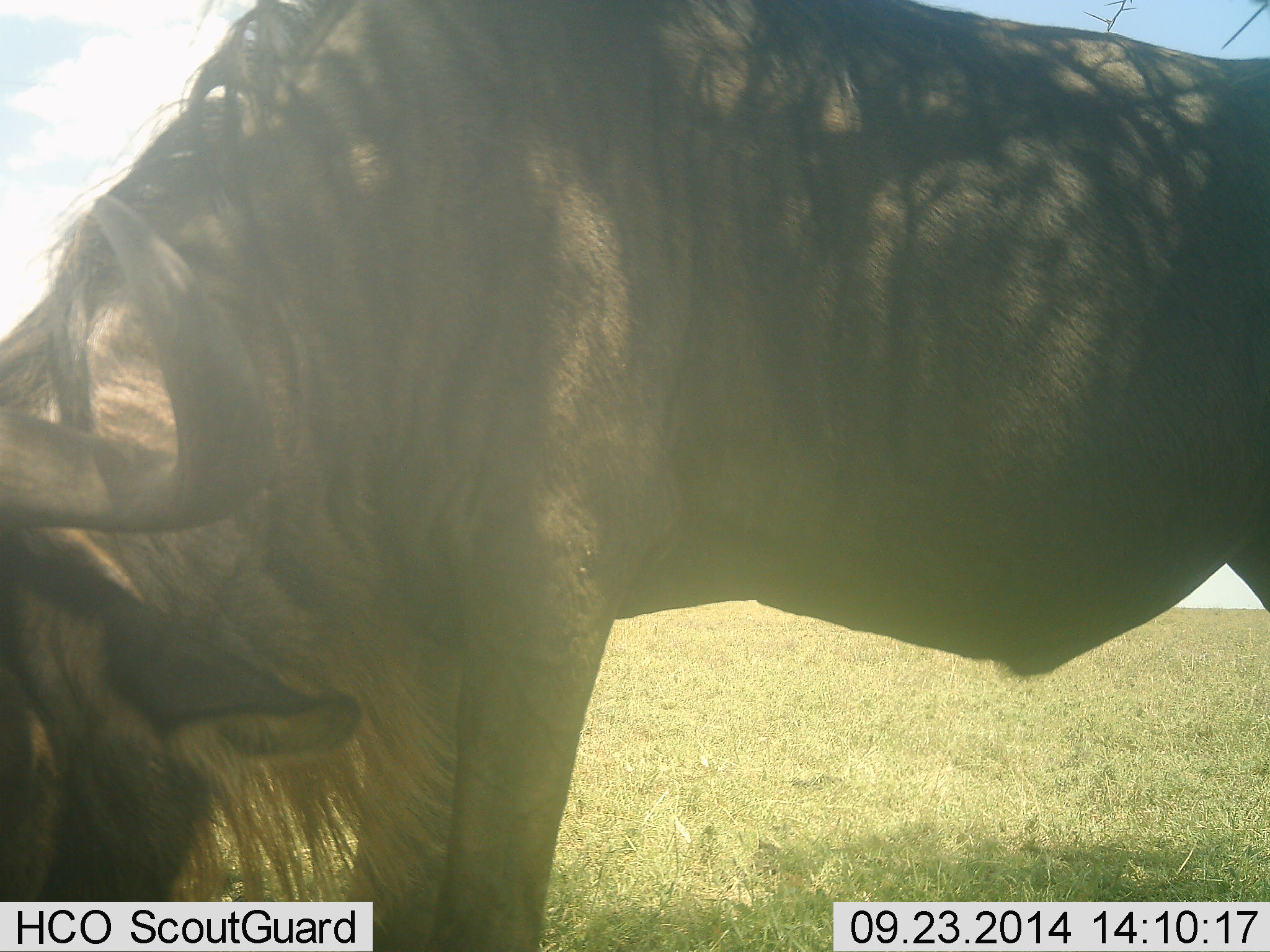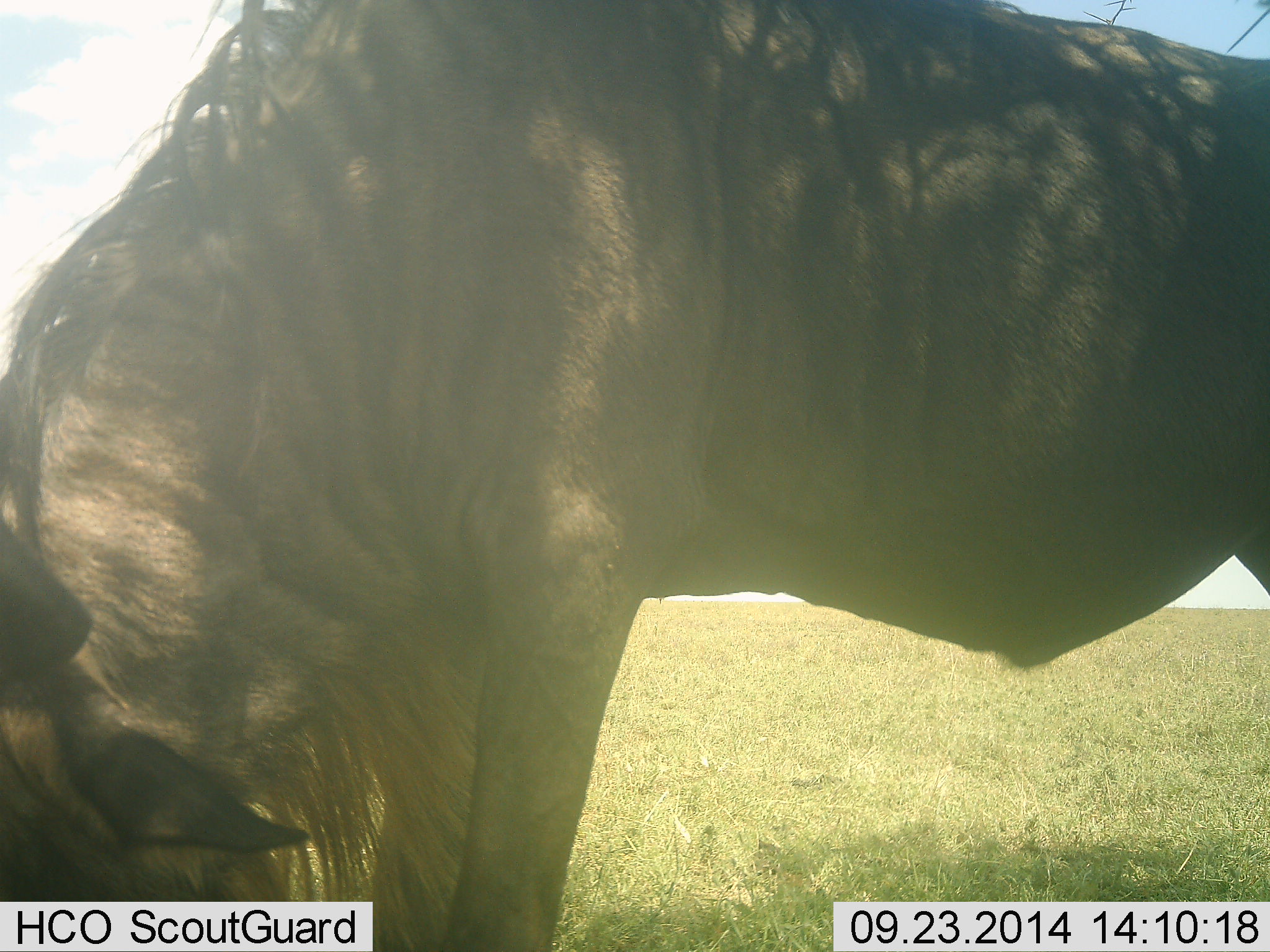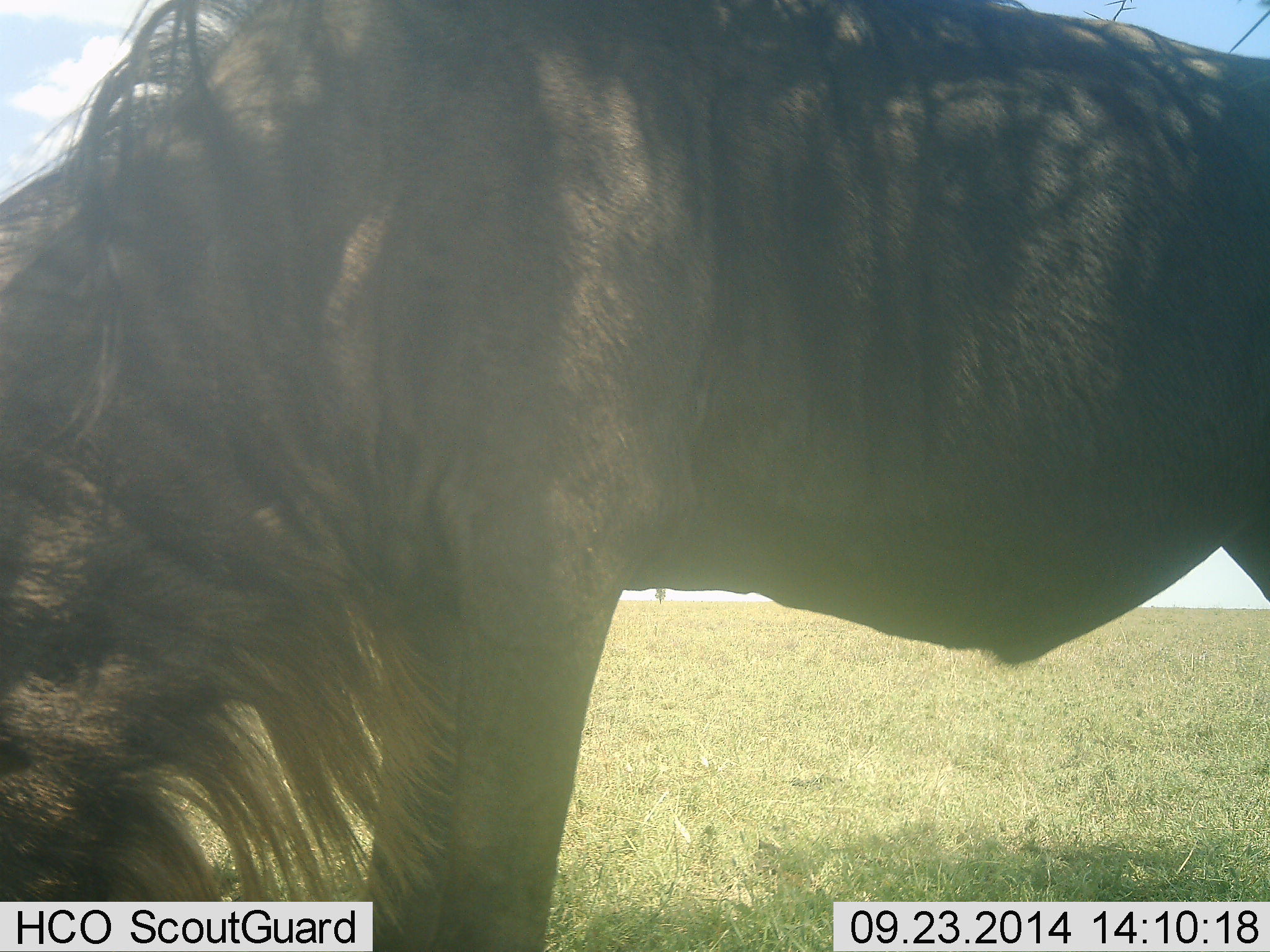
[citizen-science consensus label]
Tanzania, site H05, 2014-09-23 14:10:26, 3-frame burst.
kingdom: Animalia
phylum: Chordata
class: Mammalia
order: Artiodactyla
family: Bovidae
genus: Connochaetes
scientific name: Connochaetes taurinus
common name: blue wildebeest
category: wildebeest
Wildebeest (blue wildebeest) (Connochaetes taurinus), count 1. Behavior (volunteer vote fractions): standing 30%, resting 0%, moving 0%, interacting 0%. Young present (vote fraction): 0%. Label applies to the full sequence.